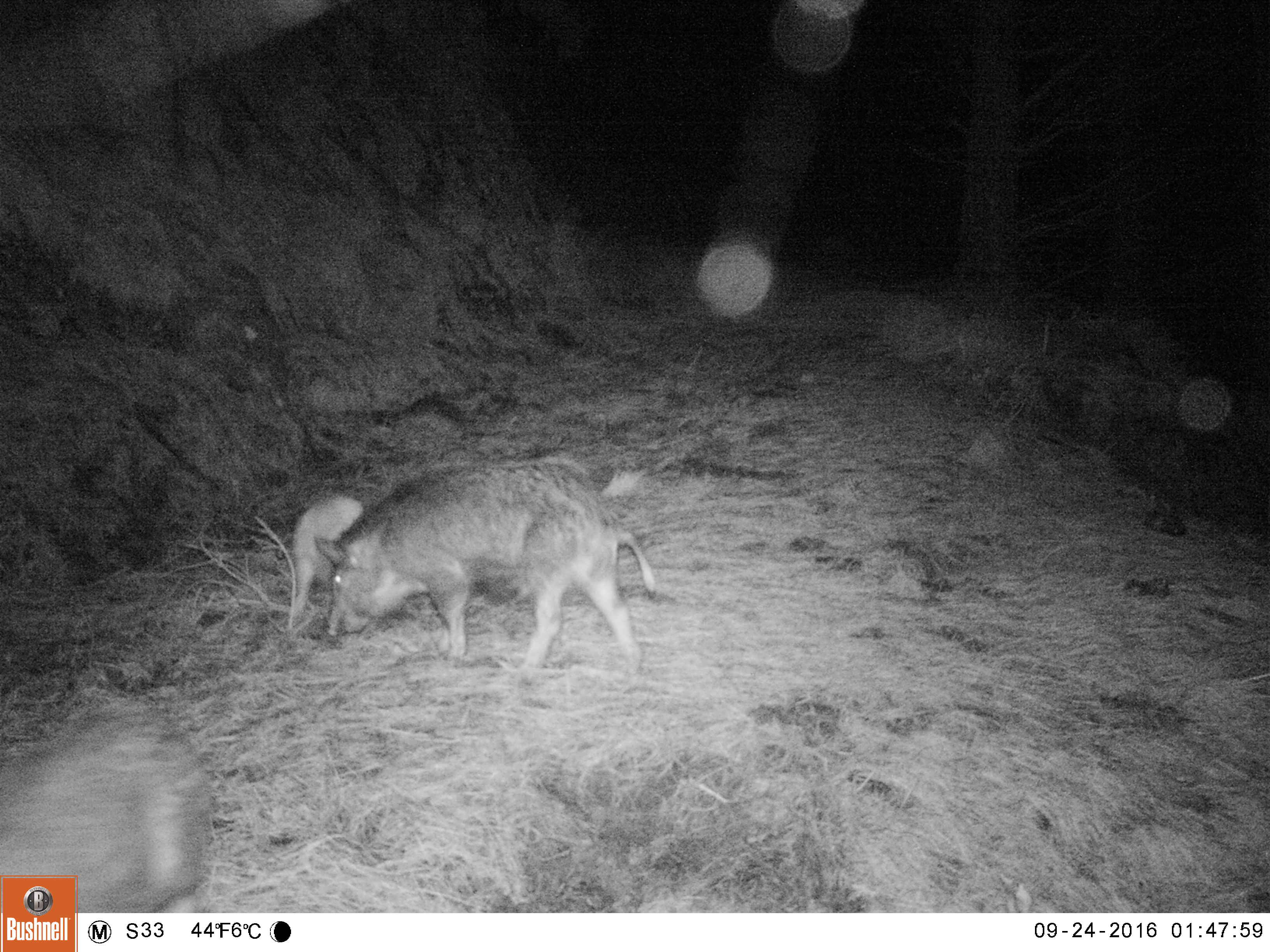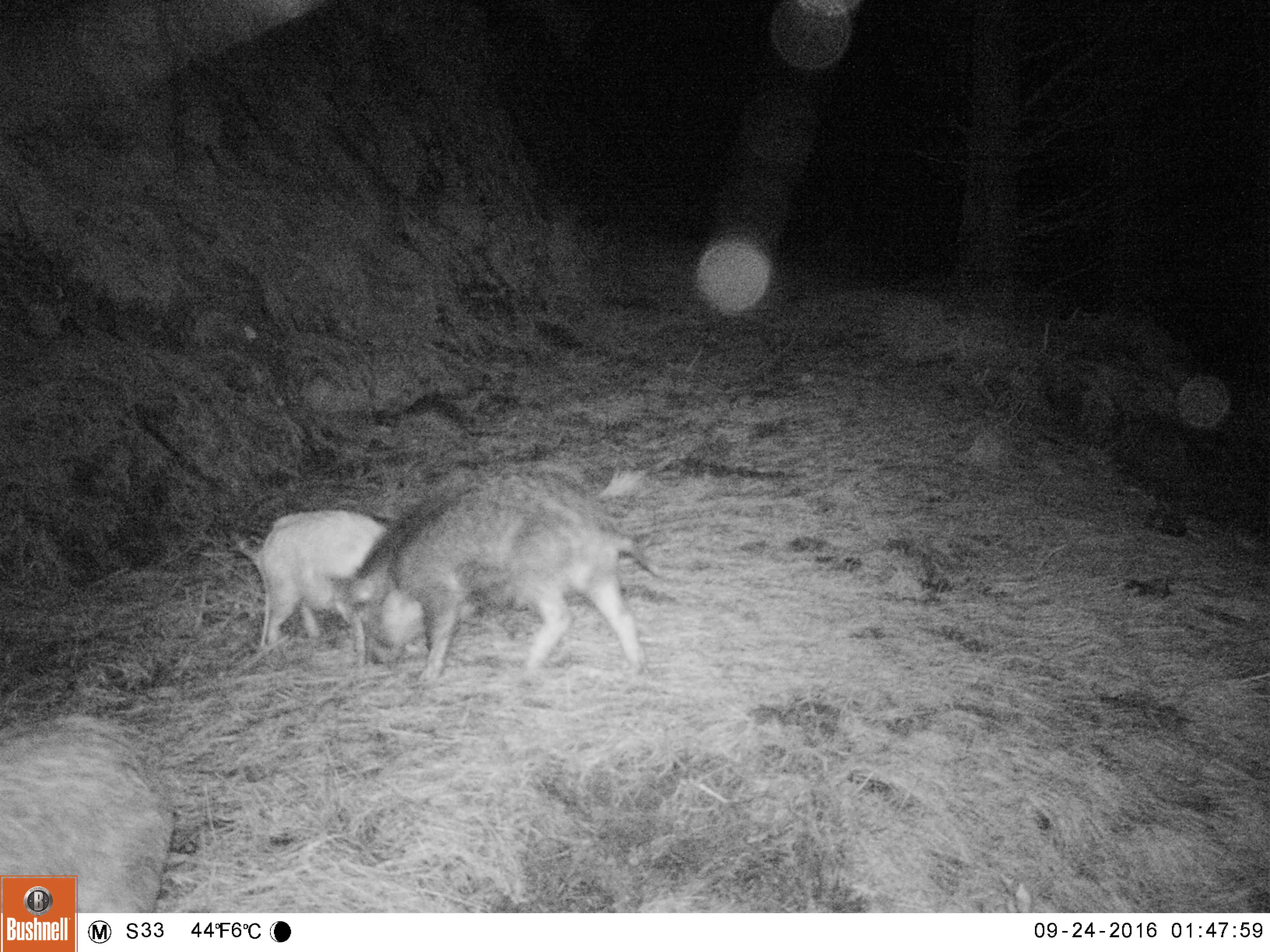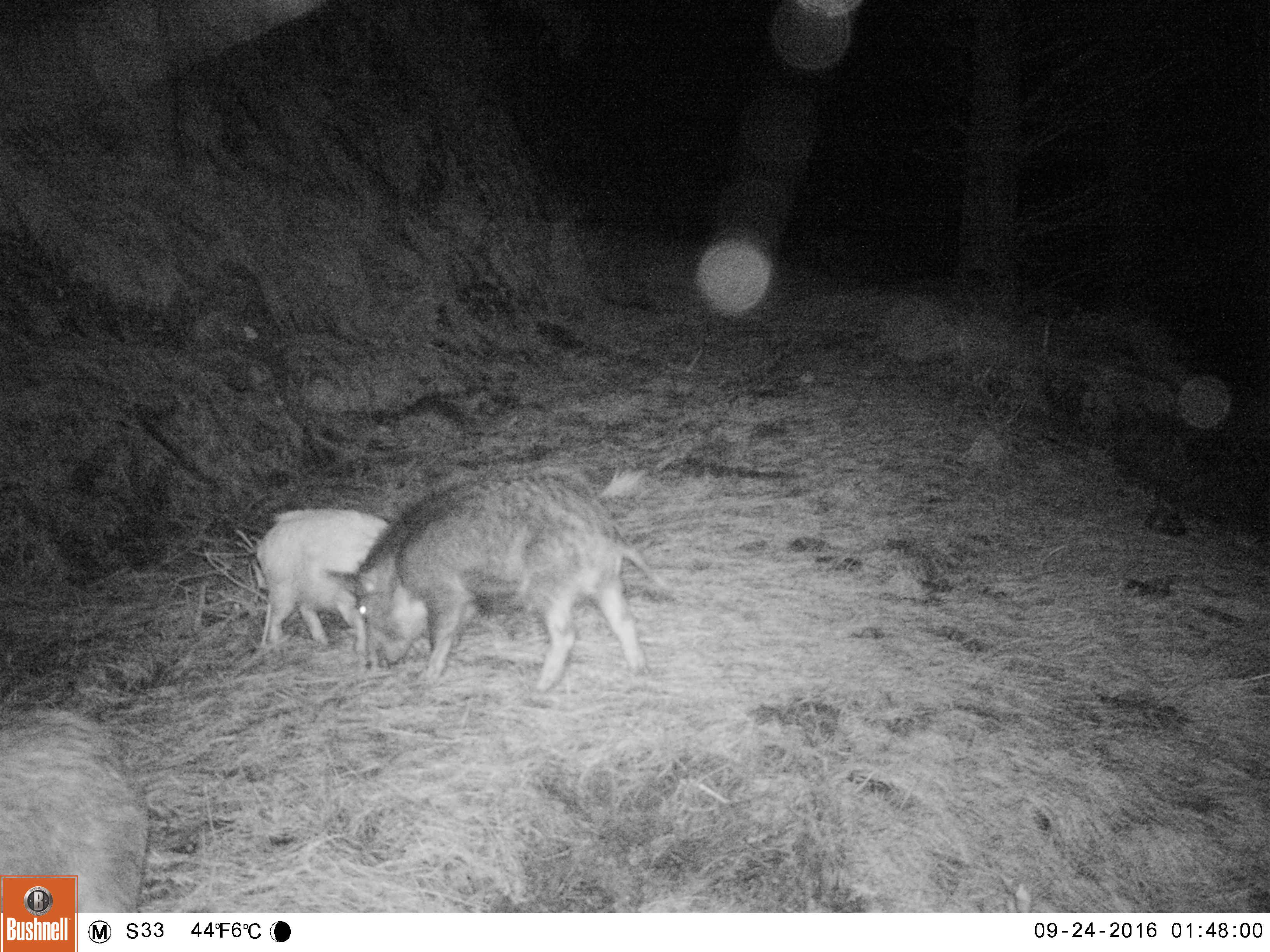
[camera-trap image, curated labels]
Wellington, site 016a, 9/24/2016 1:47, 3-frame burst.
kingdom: Animalia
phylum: Chordata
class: Mammalia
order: Artiodactyla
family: Suidae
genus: Sus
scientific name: Sus scrofa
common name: pig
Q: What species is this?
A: Pig (Sus scrofa).